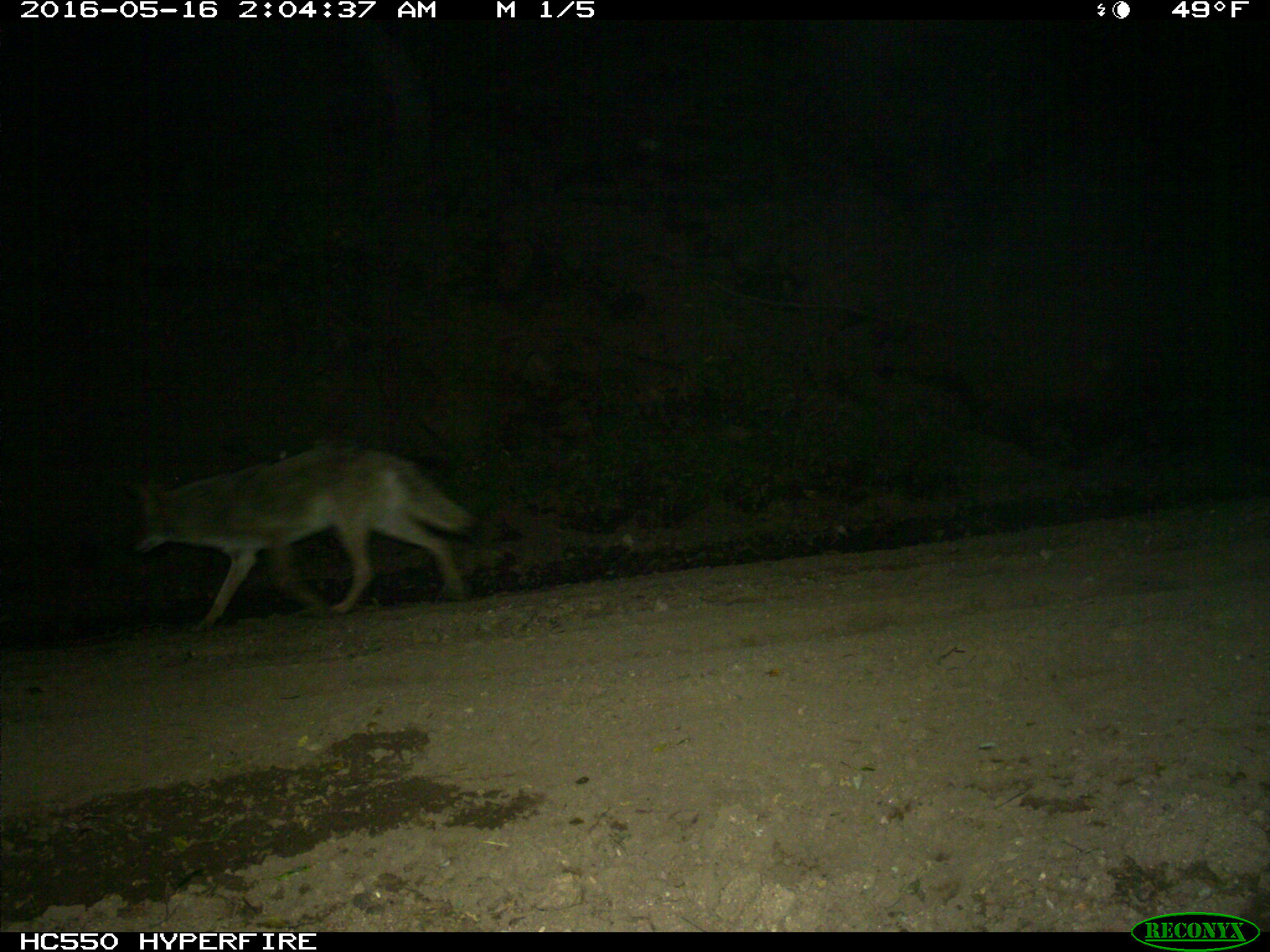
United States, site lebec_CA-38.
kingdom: Animalia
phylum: Chordata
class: Mammalia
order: Carnivora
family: Canidae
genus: Canis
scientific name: Canis latrans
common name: coyote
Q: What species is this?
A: Canis latrans (coyote).